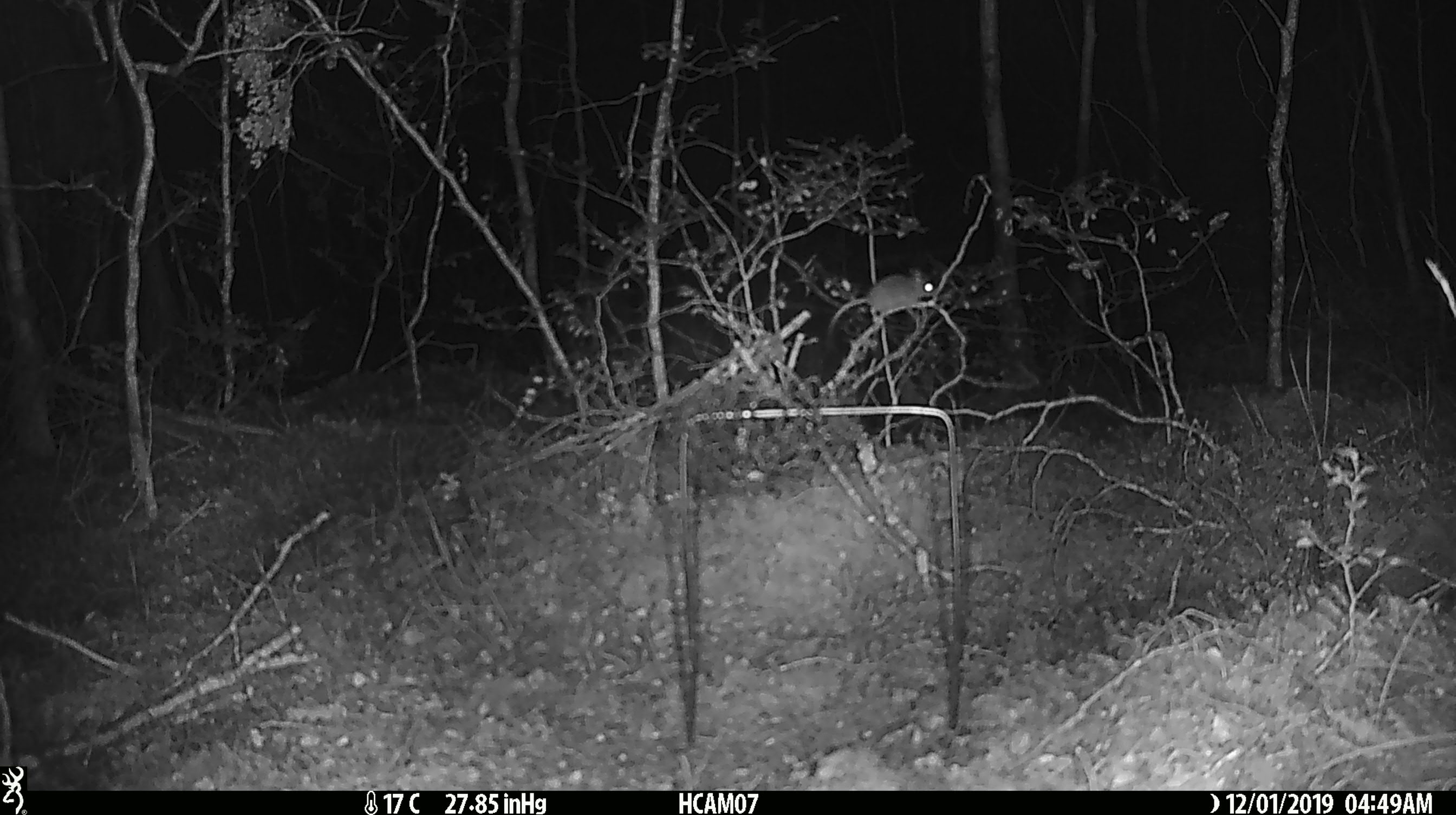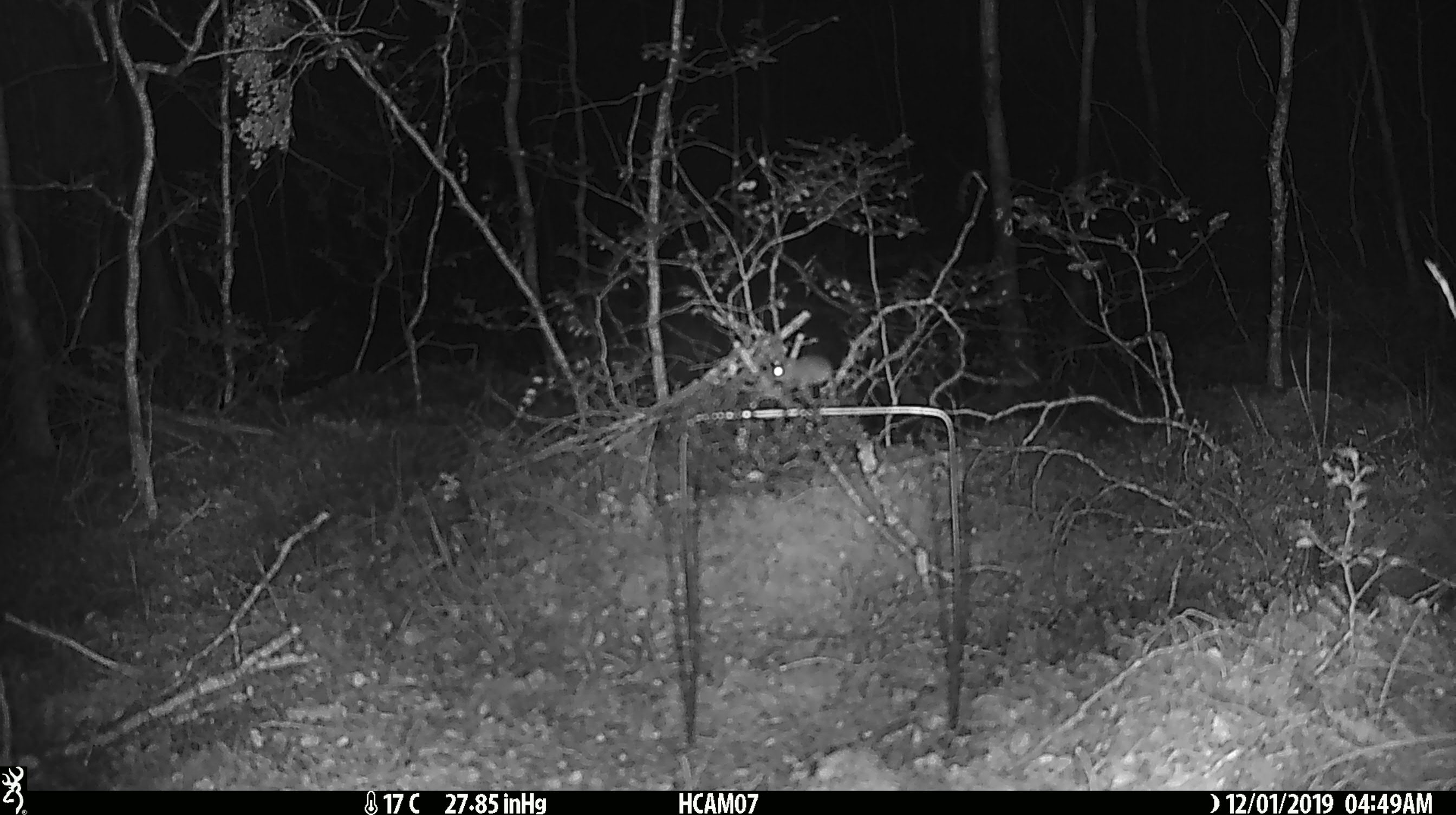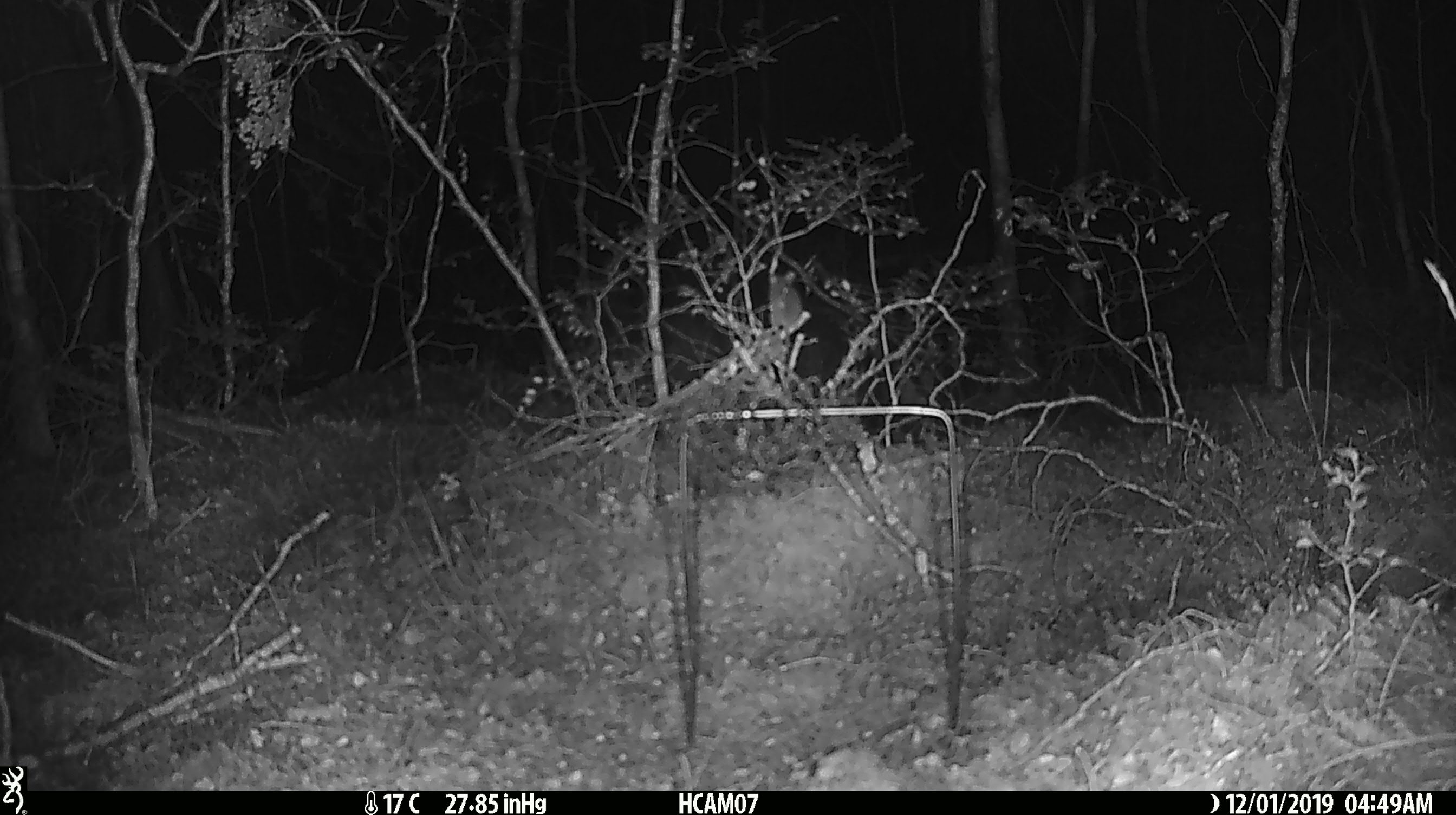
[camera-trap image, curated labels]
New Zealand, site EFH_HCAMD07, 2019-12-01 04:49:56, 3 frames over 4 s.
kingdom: Animalia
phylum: Chordata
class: Mammalia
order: Rodentia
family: Muridae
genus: Mus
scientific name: Mus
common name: mouse